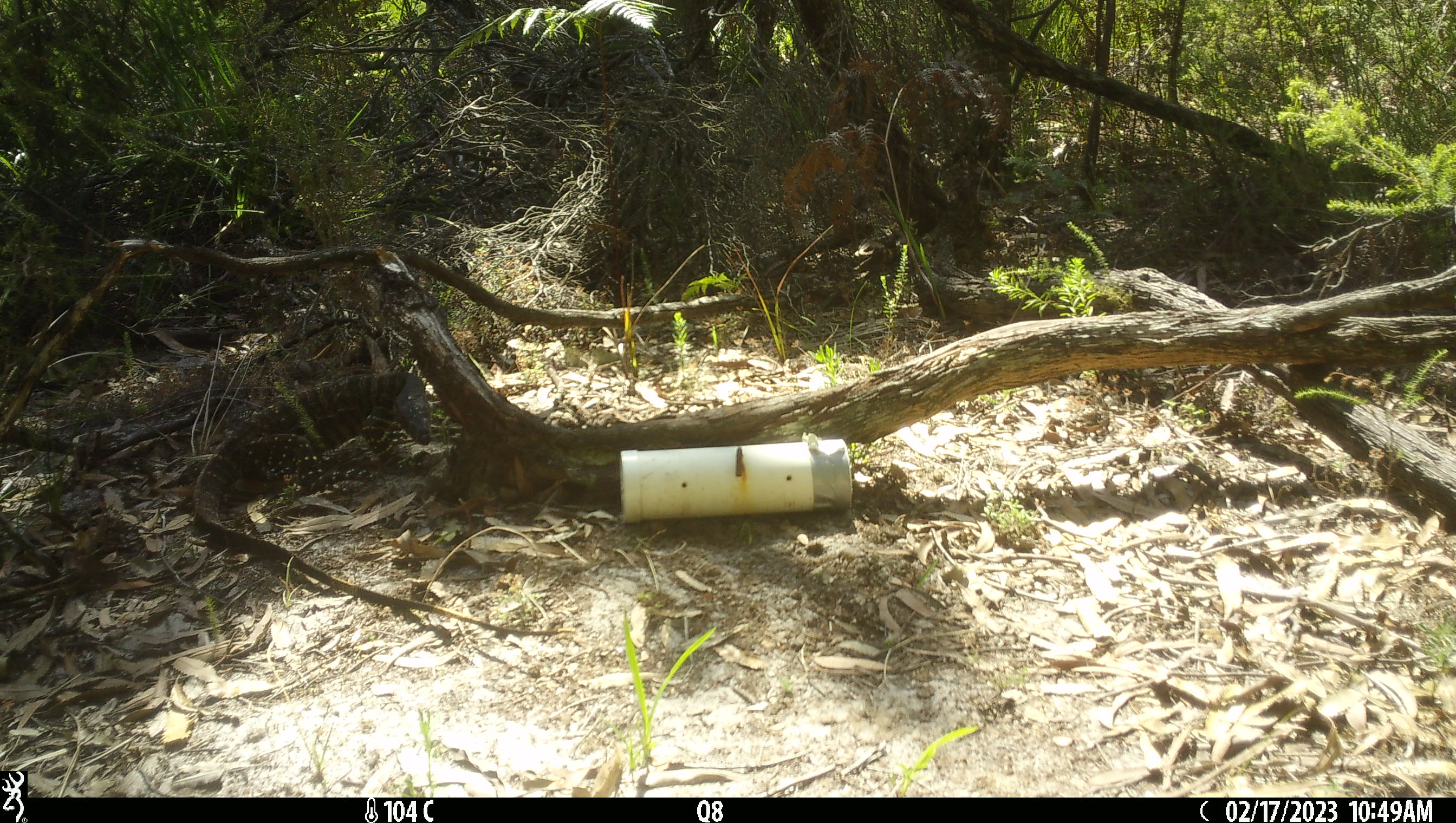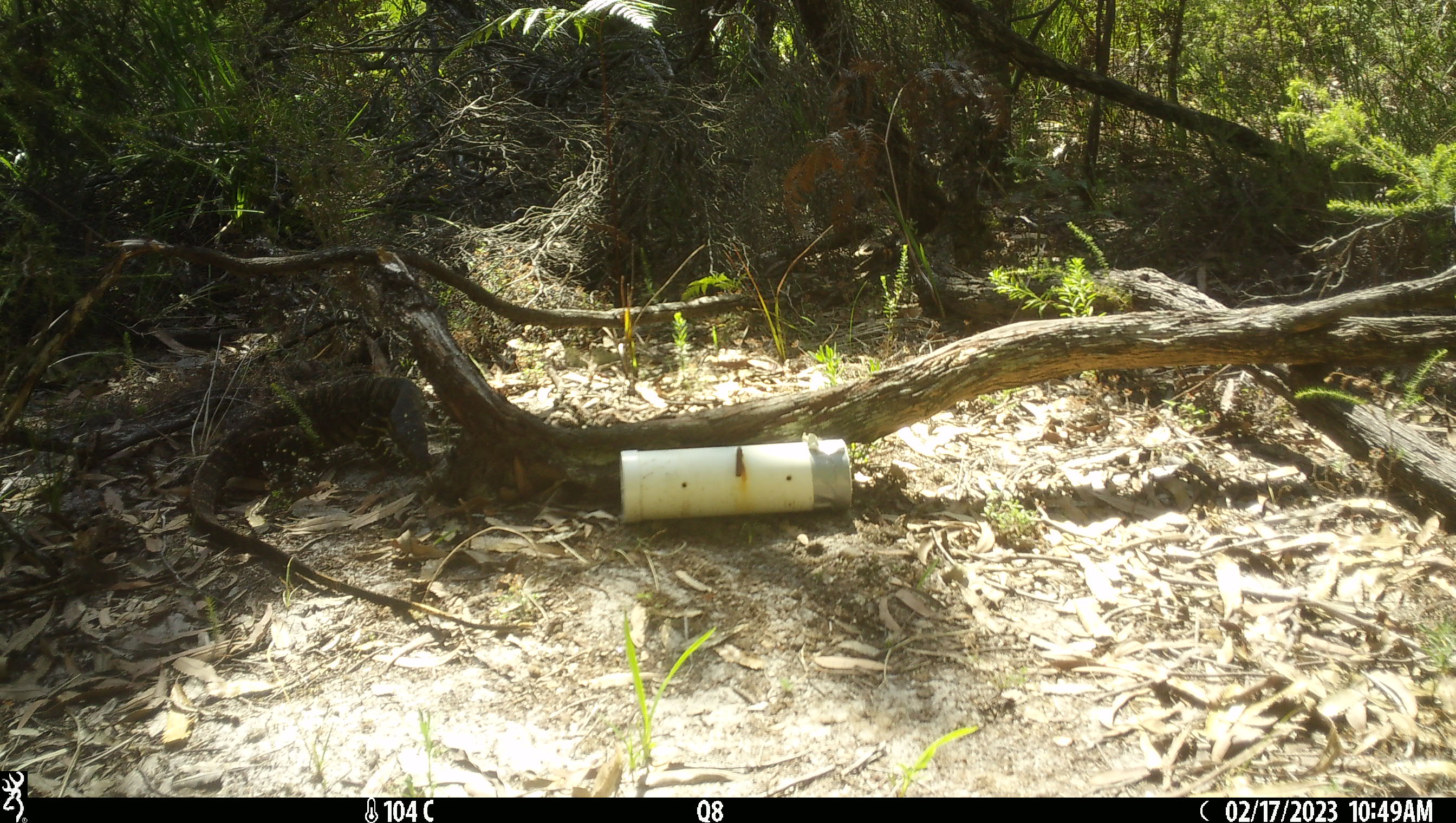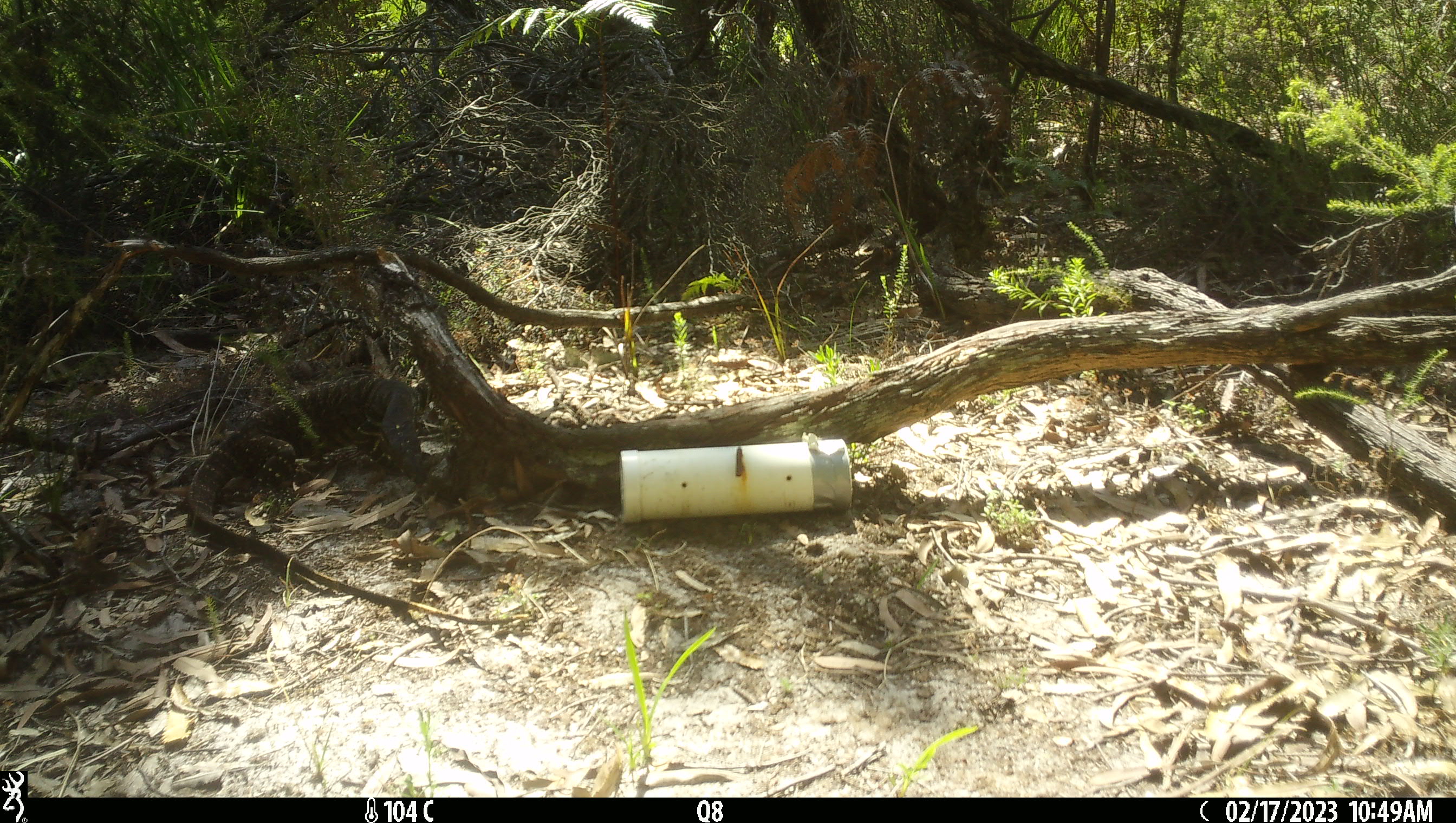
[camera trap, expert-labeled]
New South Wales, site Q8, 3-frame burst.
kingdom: Animalia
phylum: Chordata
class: Reptilia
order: Squamata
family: Varanidae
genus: Varanus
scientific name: Varanus varius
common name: lace monitor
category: goanna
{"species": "goanna (lace monitor) (Varanus varius)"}